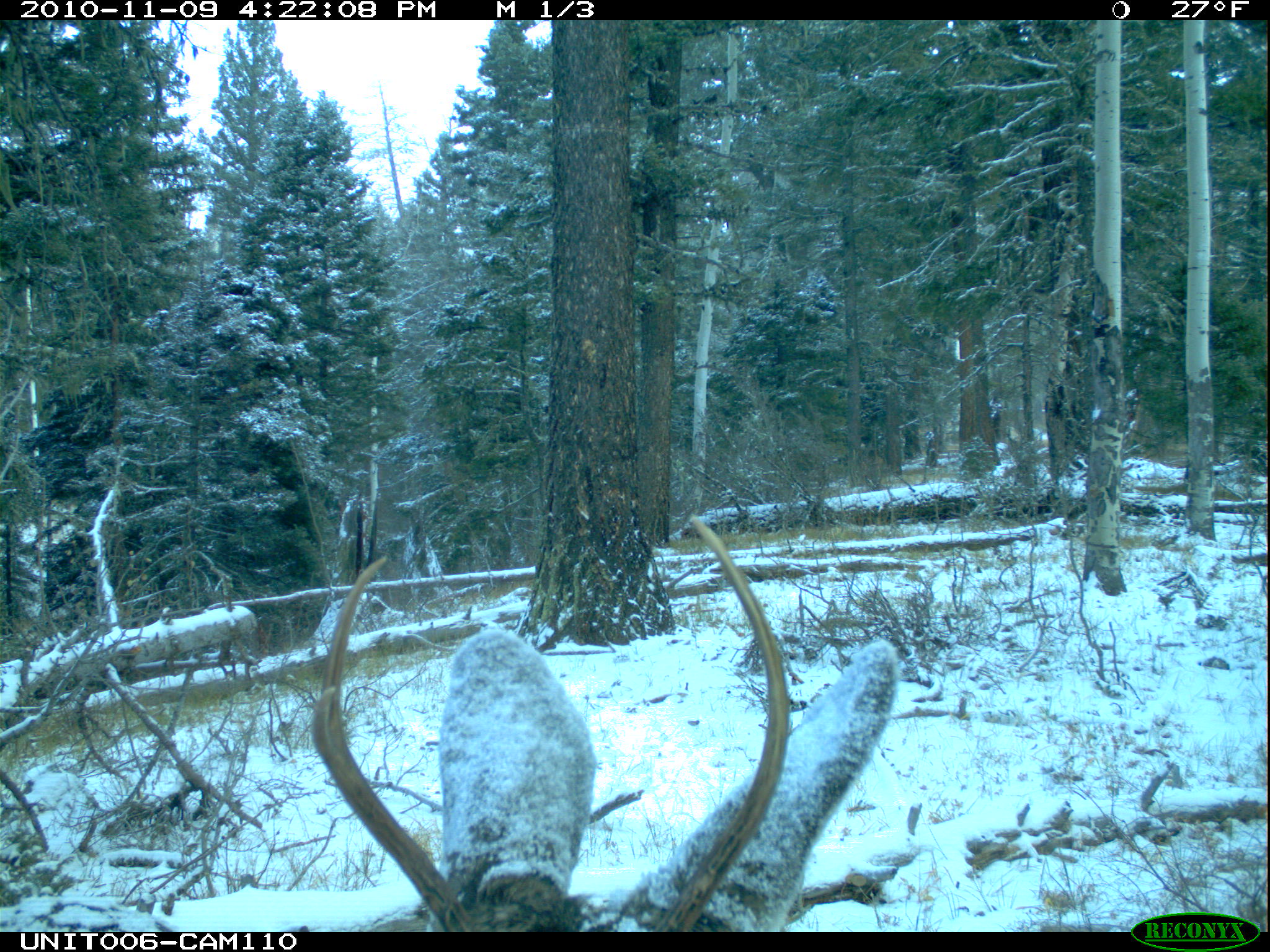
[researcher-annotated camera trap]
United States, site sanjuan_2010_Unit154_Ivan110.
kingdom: Animalia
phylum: Chordata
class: Mammalia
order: Artiodactyla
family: Cervidae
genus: Odocoileus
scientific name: Odocoileus hemionus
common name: mule deer